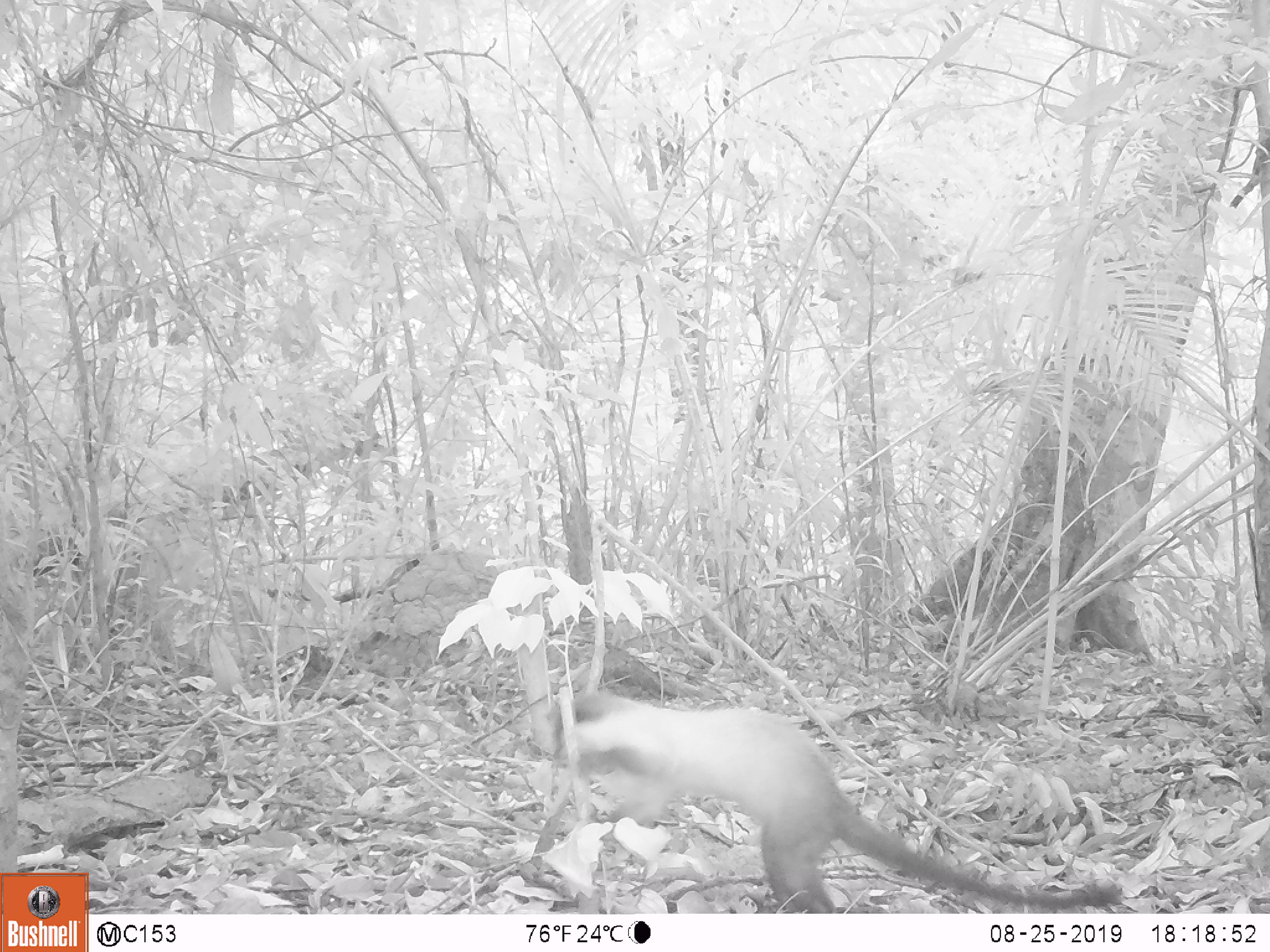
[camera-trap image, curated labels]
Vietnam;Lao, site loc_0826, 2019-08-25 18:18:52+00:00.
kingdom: Animalia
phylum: Chordata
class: Mammalia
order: Carnivora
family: Mustelidae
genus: Martes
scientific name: Martes flavigula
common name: yellow-throated marten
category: yellow throated marten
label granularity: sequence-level